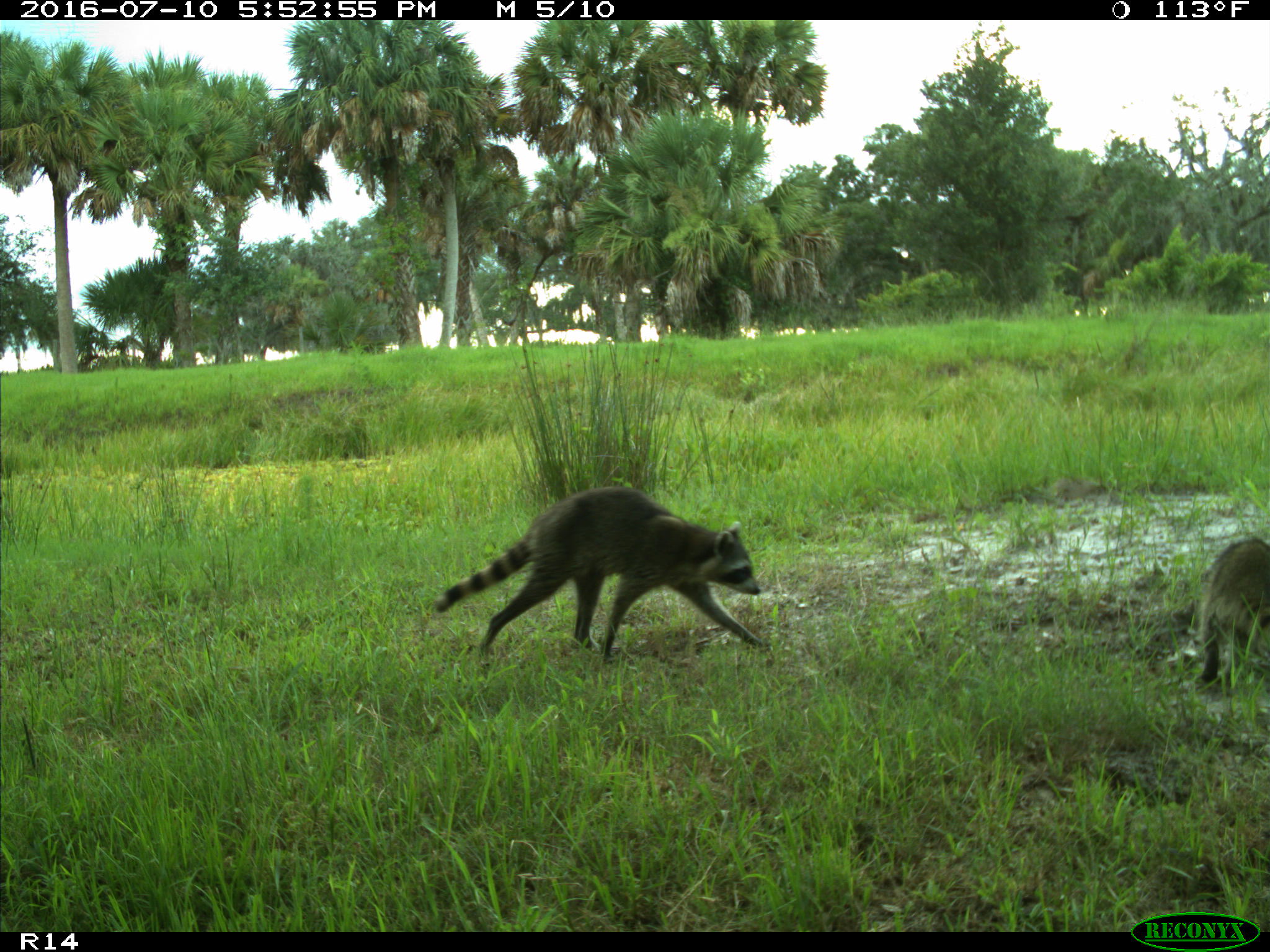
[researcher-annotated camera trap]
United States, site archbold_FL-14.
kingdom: Animalia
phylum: Chordata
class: Mammalia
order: Carnivora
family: Procyonidae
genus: Procyon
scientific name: Procyon lotor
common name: common raccoon